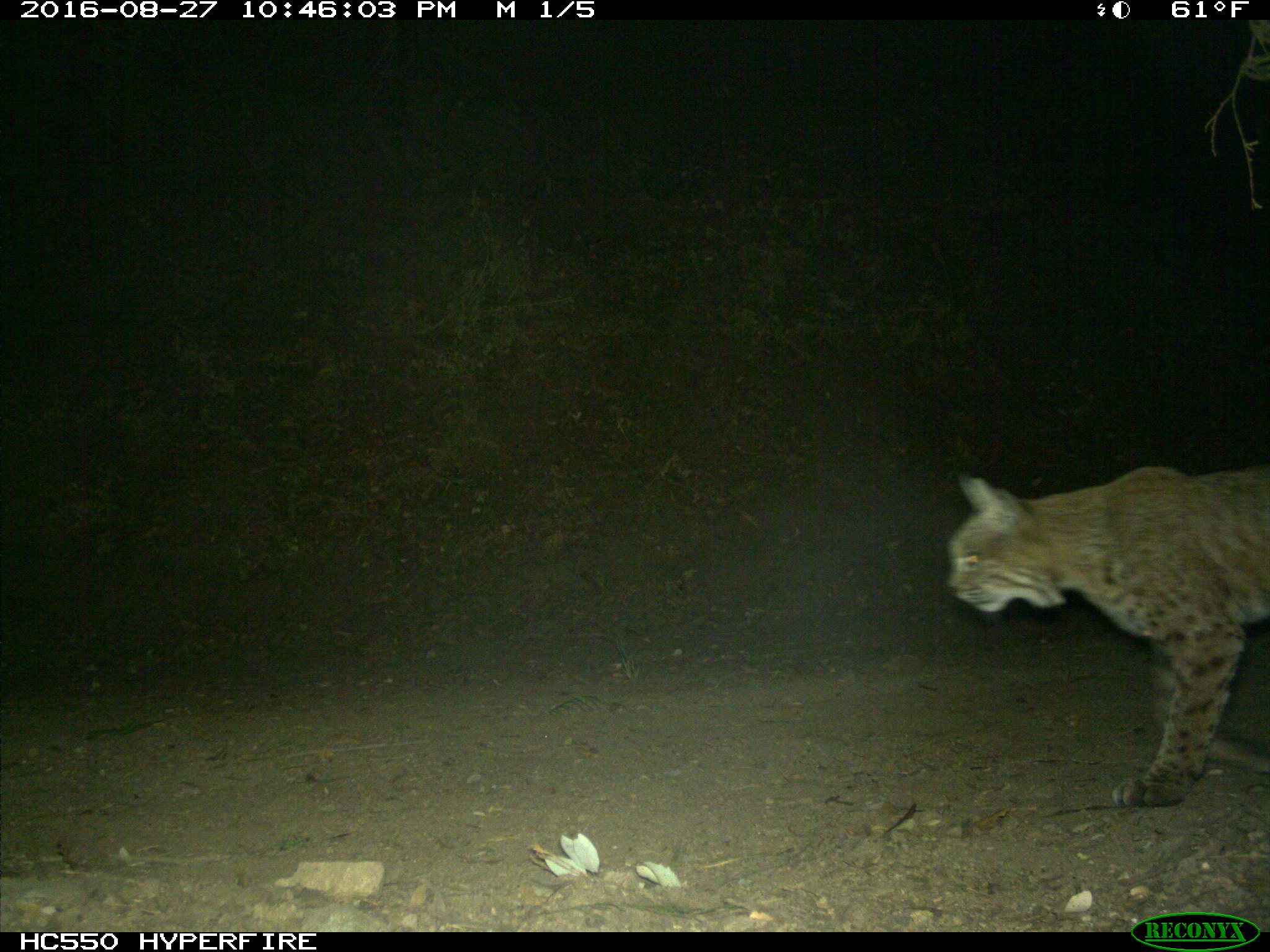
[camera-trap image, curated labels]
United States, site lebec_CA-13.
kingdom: Animalia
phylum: Chordata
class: Mammalia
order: Carnivora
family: Felidae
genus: Lynx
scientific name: Lynx rufus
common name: bobcat